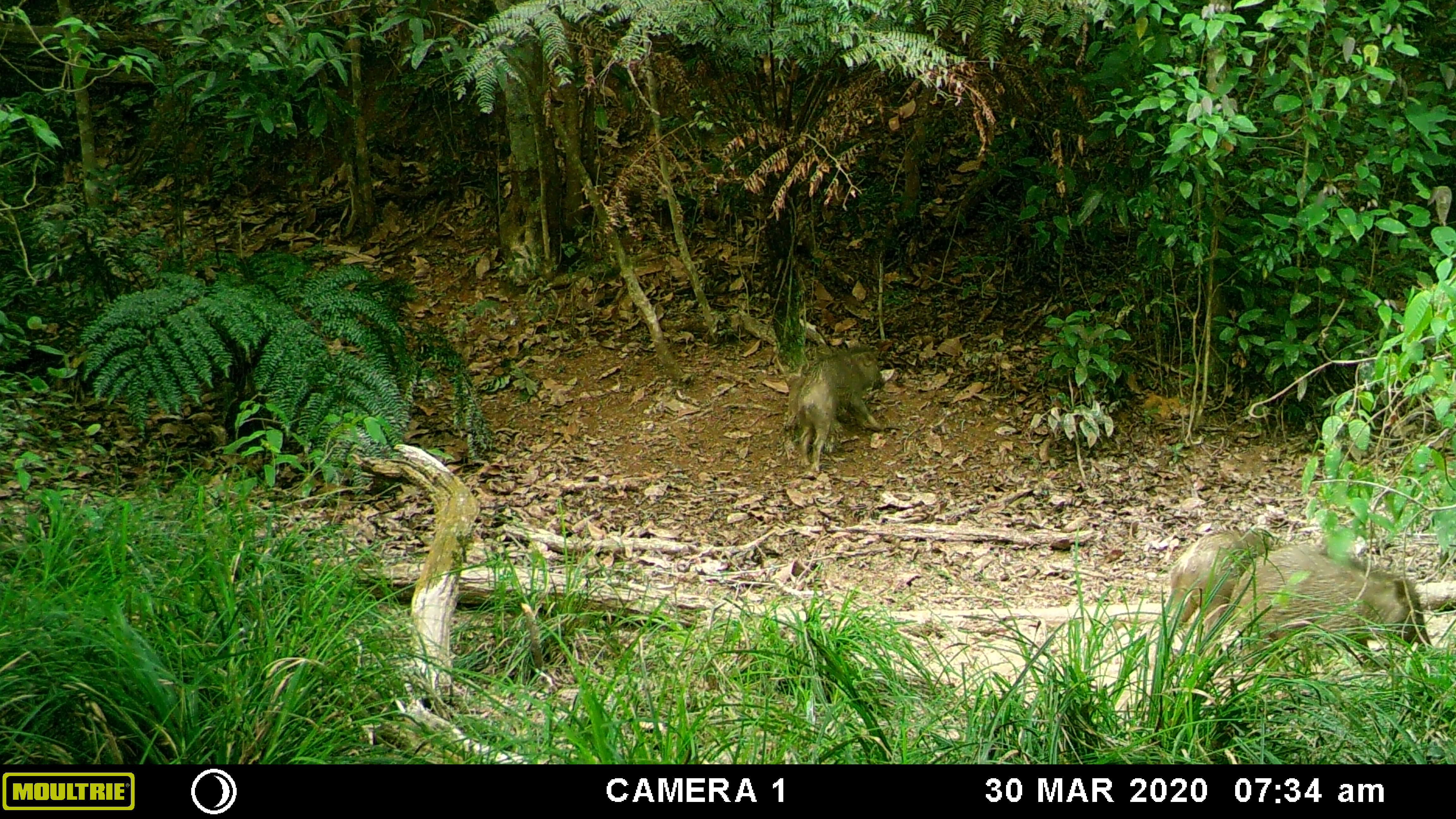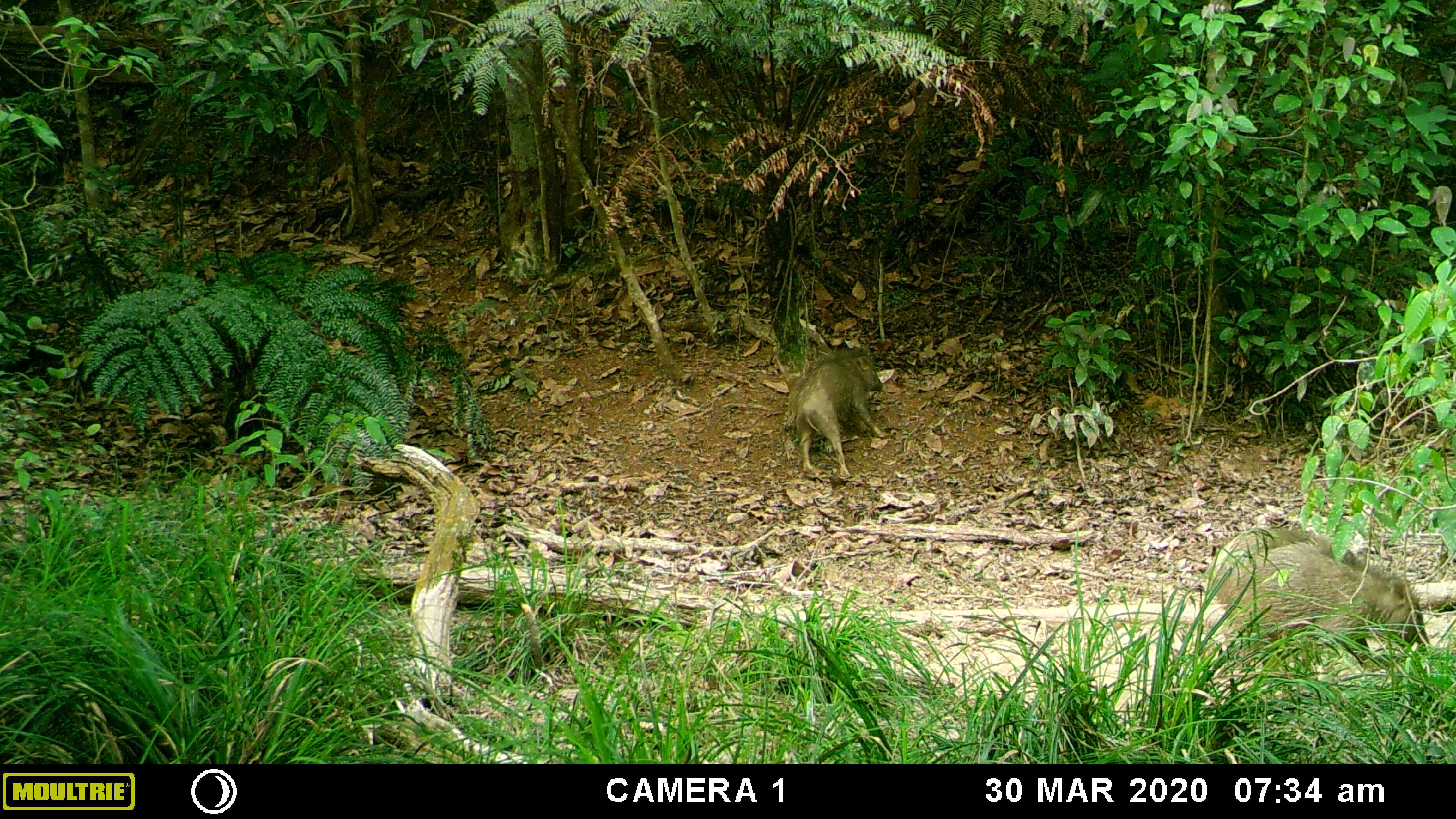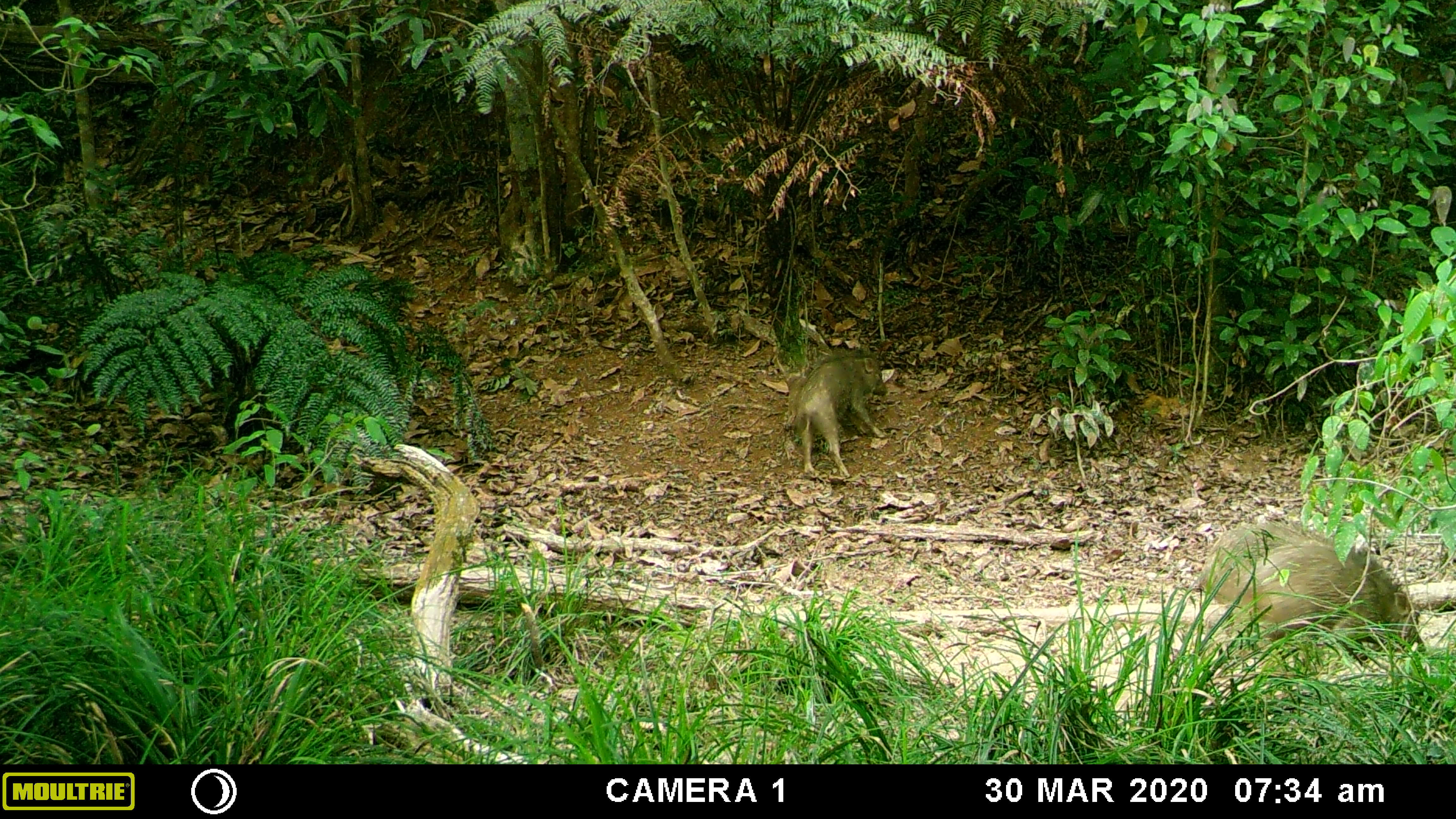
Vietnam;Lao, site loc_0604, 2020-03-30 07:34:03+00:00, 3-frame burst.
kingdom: Animalia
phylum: Chordata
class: Mammalia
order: Artiodactyla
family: Suidae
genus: Sus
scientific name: Sus scrofa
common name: eurasian wild pig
Eurasian wild pig (Sus scrofa). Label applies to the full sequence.